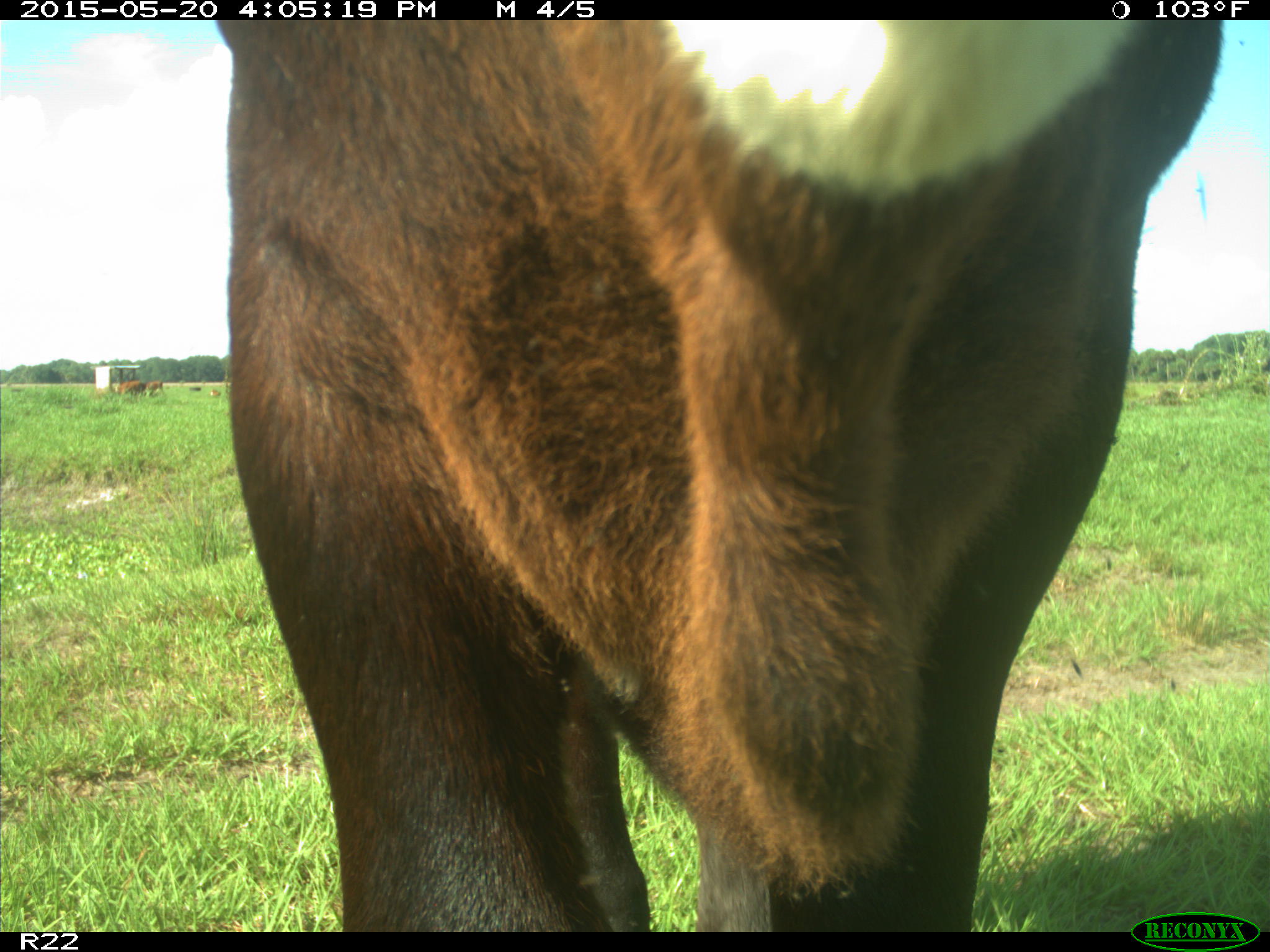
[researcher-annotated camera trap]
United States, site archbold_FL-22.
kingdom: Animalia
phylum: Chordata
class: Mammalia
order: Artiodactyla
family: Bovidae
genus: Bos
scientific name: Bos taurus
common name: domestic cow